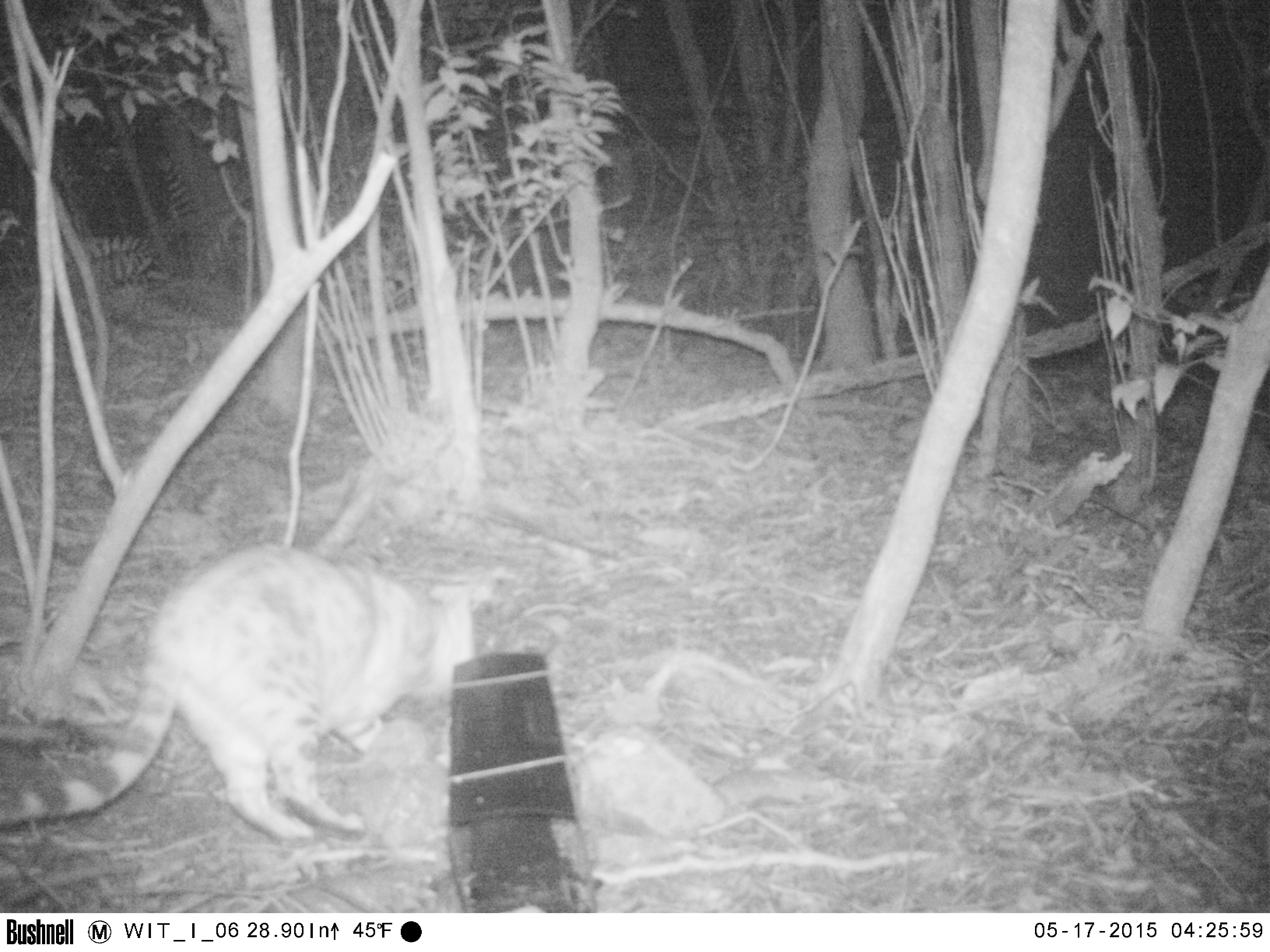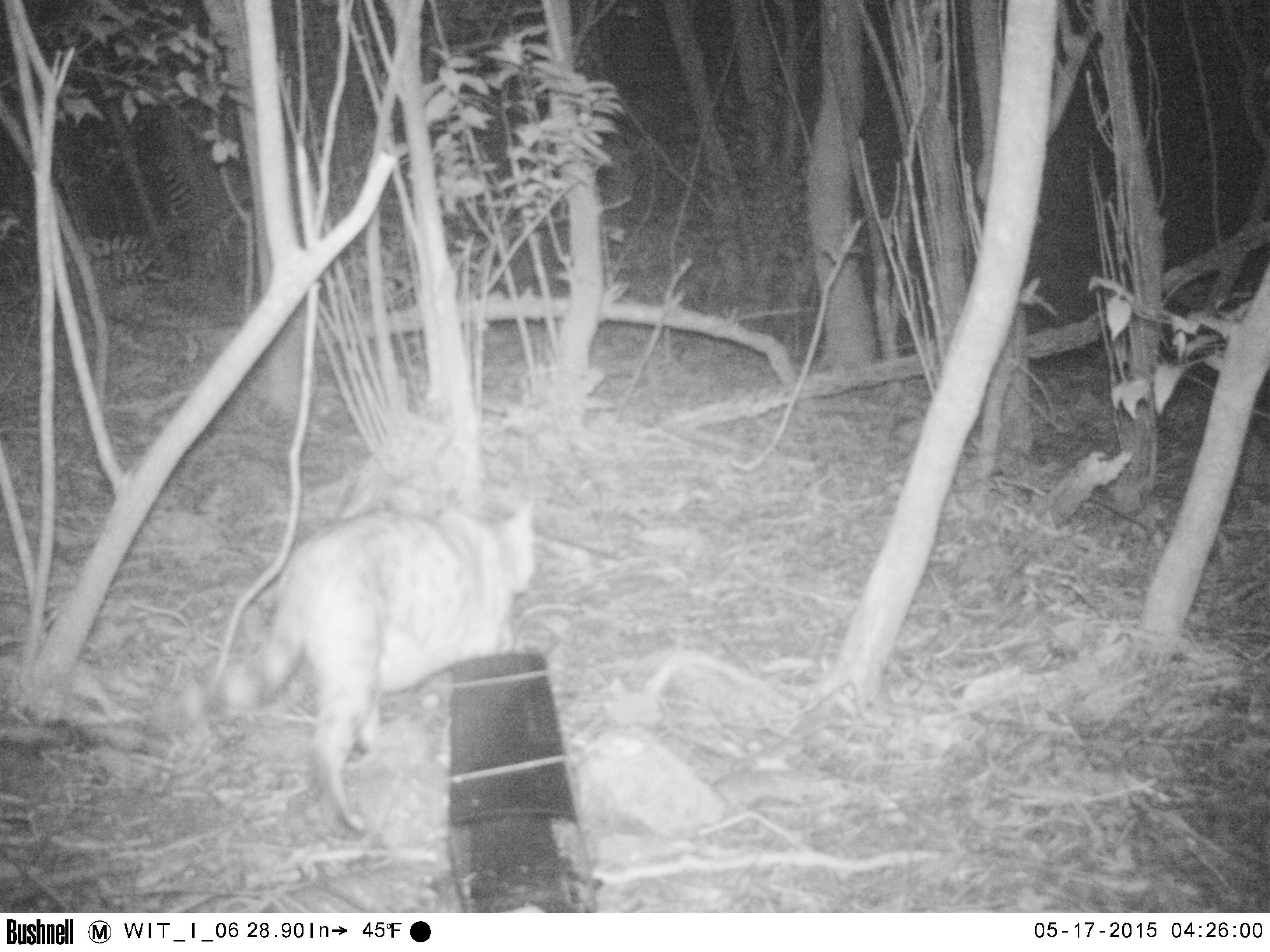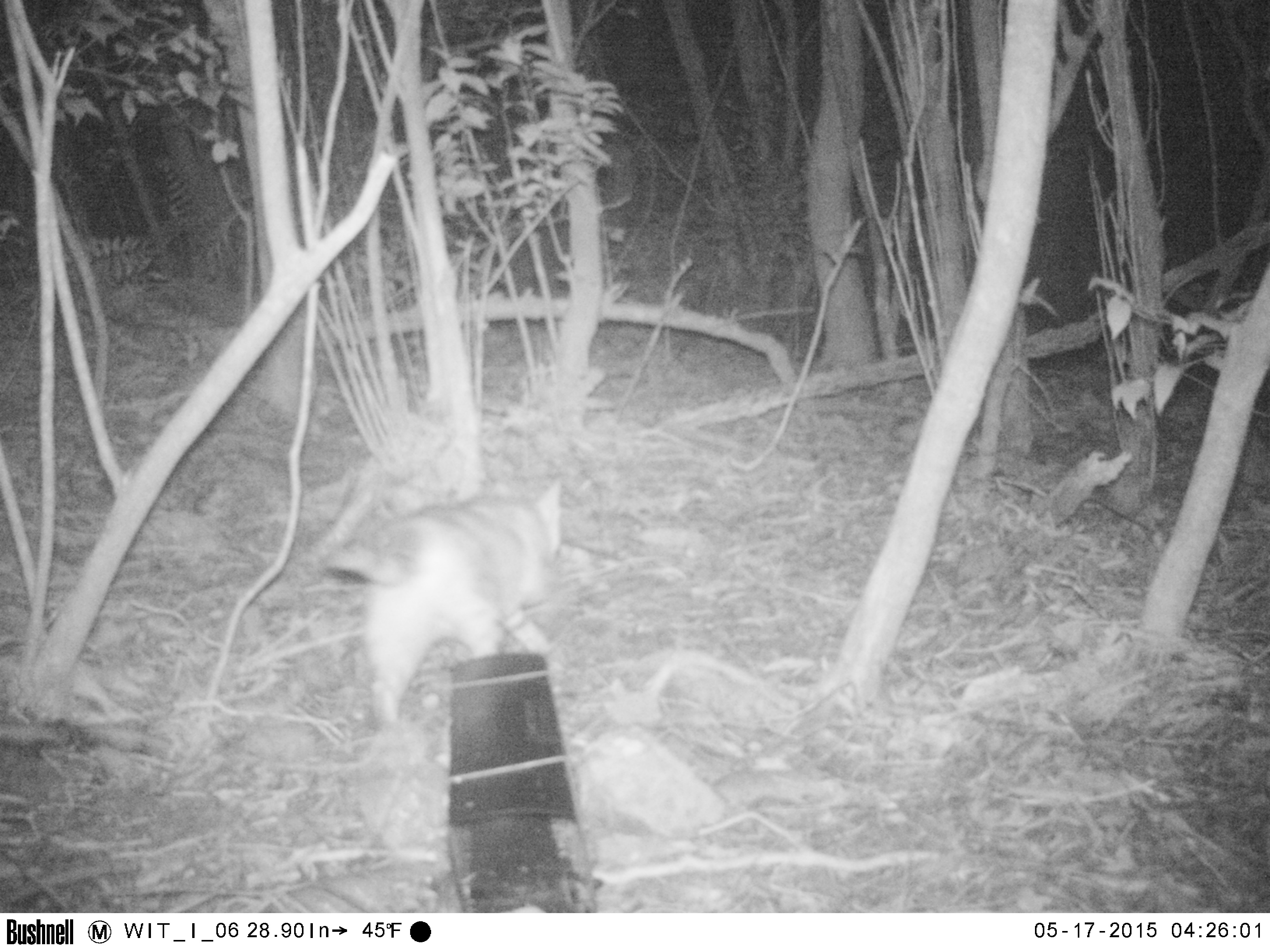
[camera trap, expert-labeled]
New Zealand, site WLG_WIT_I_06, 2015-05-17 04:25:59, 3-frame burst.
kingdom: Animalia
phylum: Chordata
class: Mammalia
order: Carnivora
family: Felidae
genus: Felis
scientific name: Felis catus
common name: domestic cat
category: cat